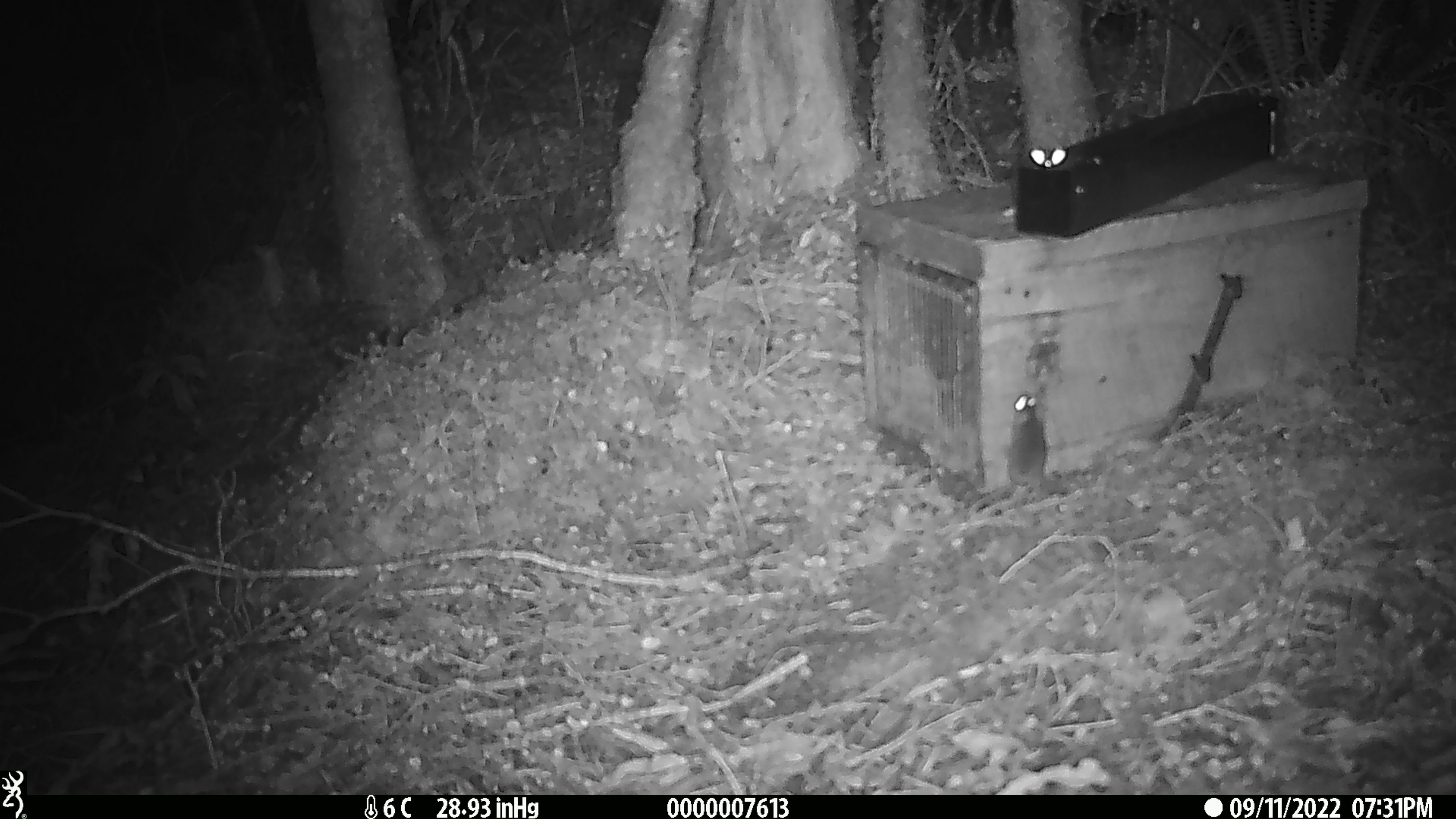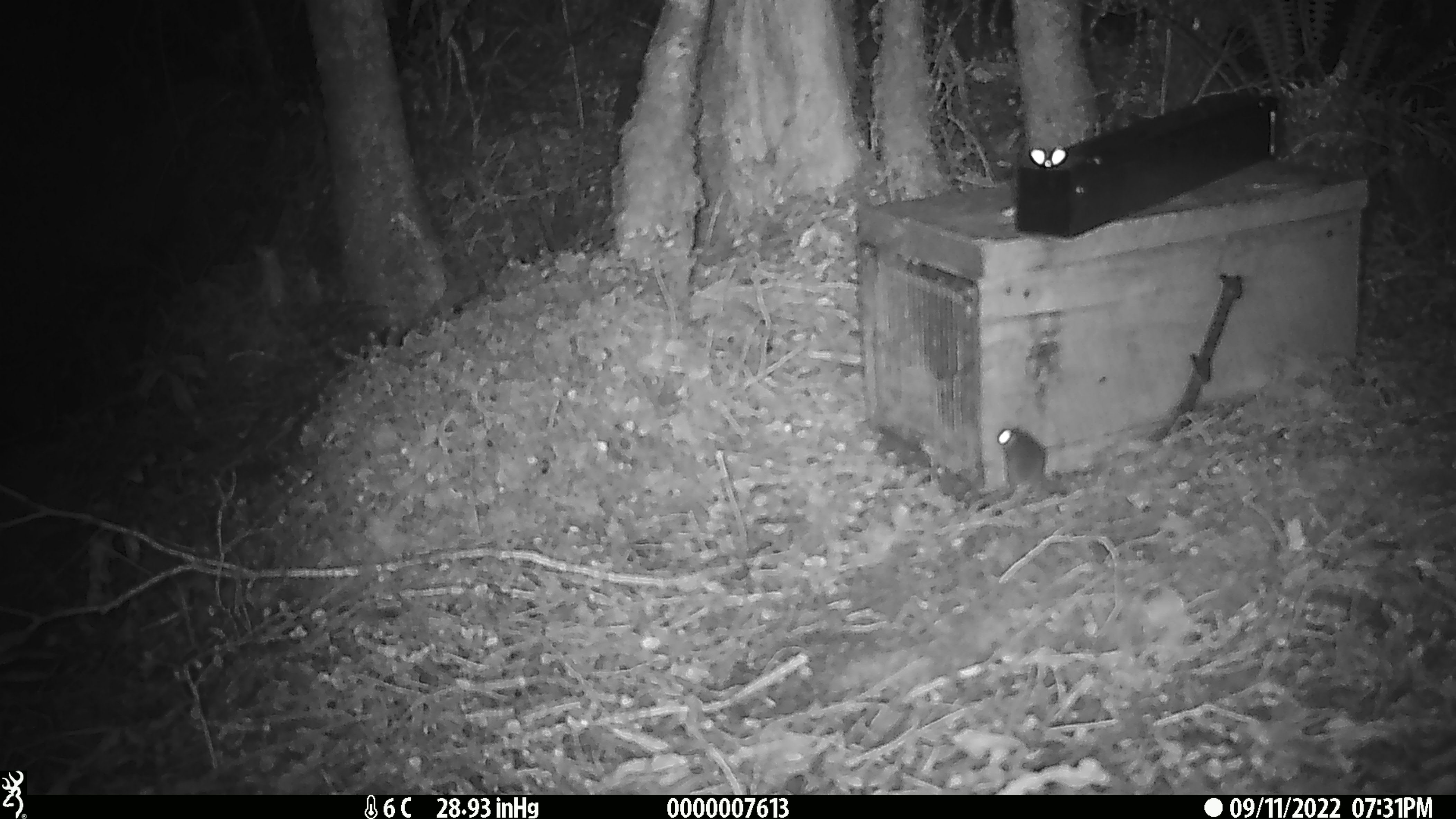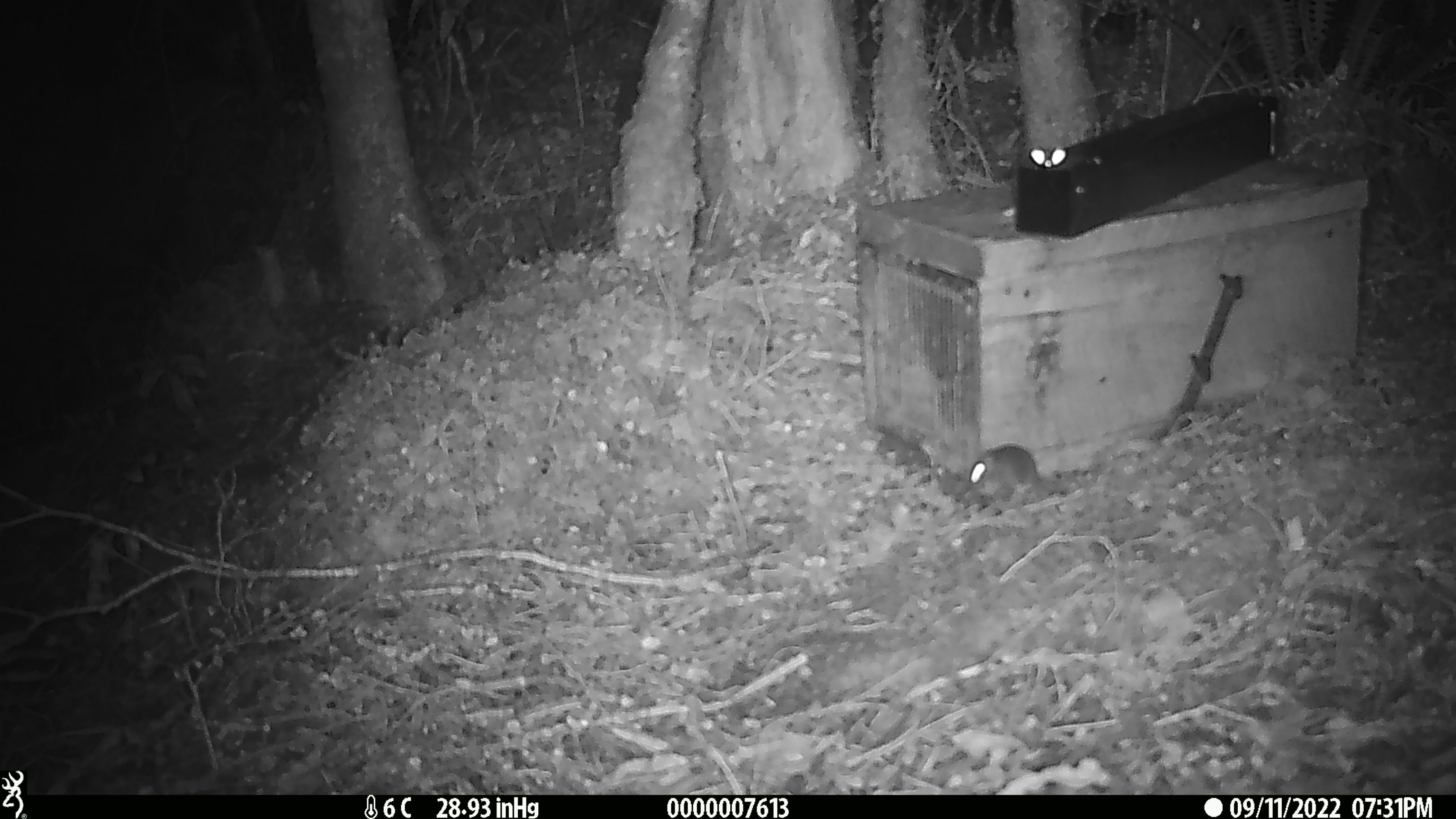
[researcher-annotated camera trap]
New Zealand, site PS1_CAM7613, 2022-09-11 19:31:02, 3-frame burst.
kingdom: Animalia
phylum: Chordata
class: Mammalia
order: Rodentia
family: Muridae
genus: Mus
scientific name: Mus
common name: mouse